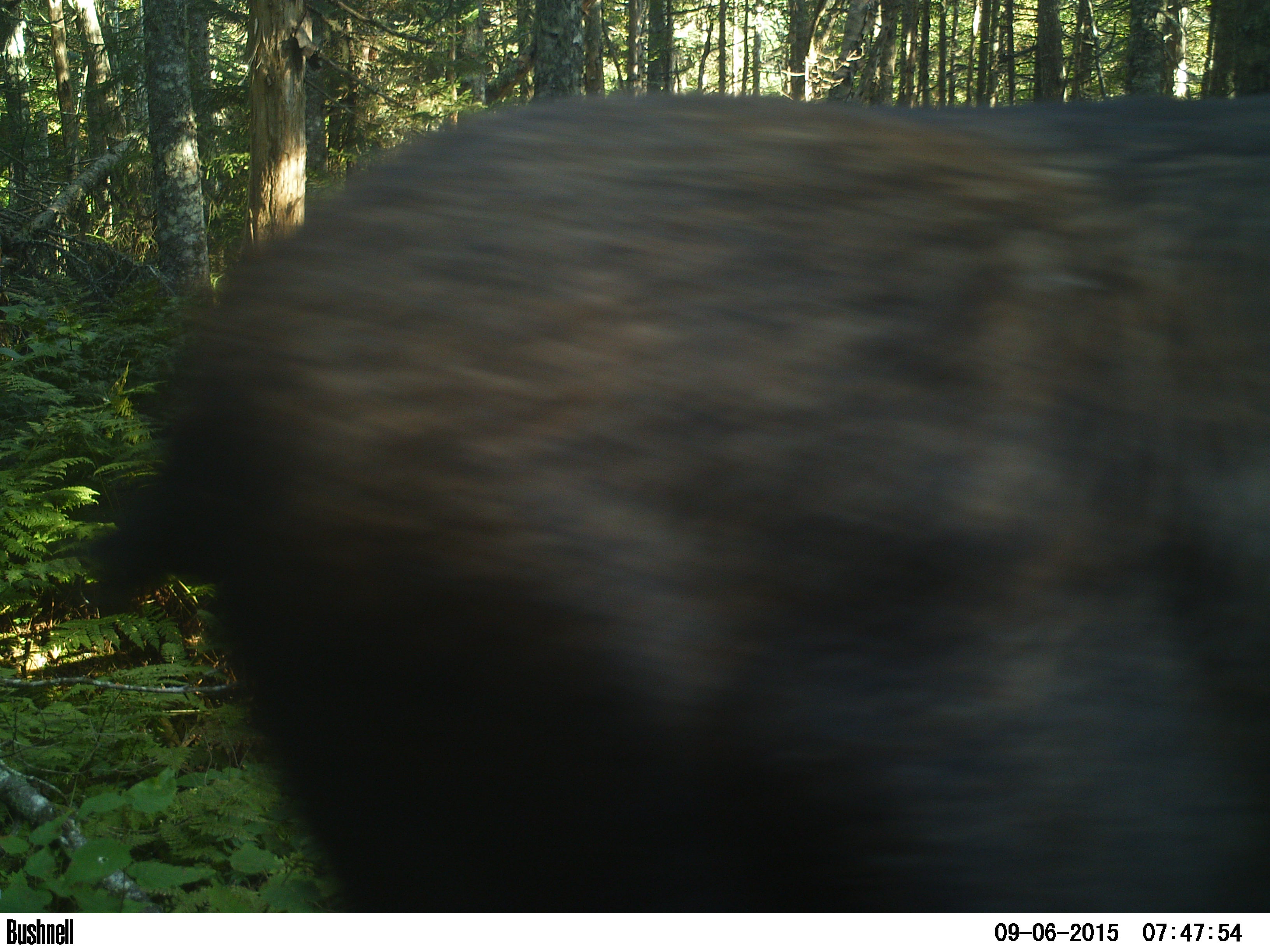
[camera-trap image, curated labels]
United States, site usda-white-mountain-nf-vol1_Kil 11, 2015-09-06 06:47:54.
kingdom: Animalia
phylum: Chordata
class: Mammalia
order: Artiodactyla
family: Cervidae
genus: Alces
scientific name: Alces alces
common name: moose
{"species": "moose (Alces alces)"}